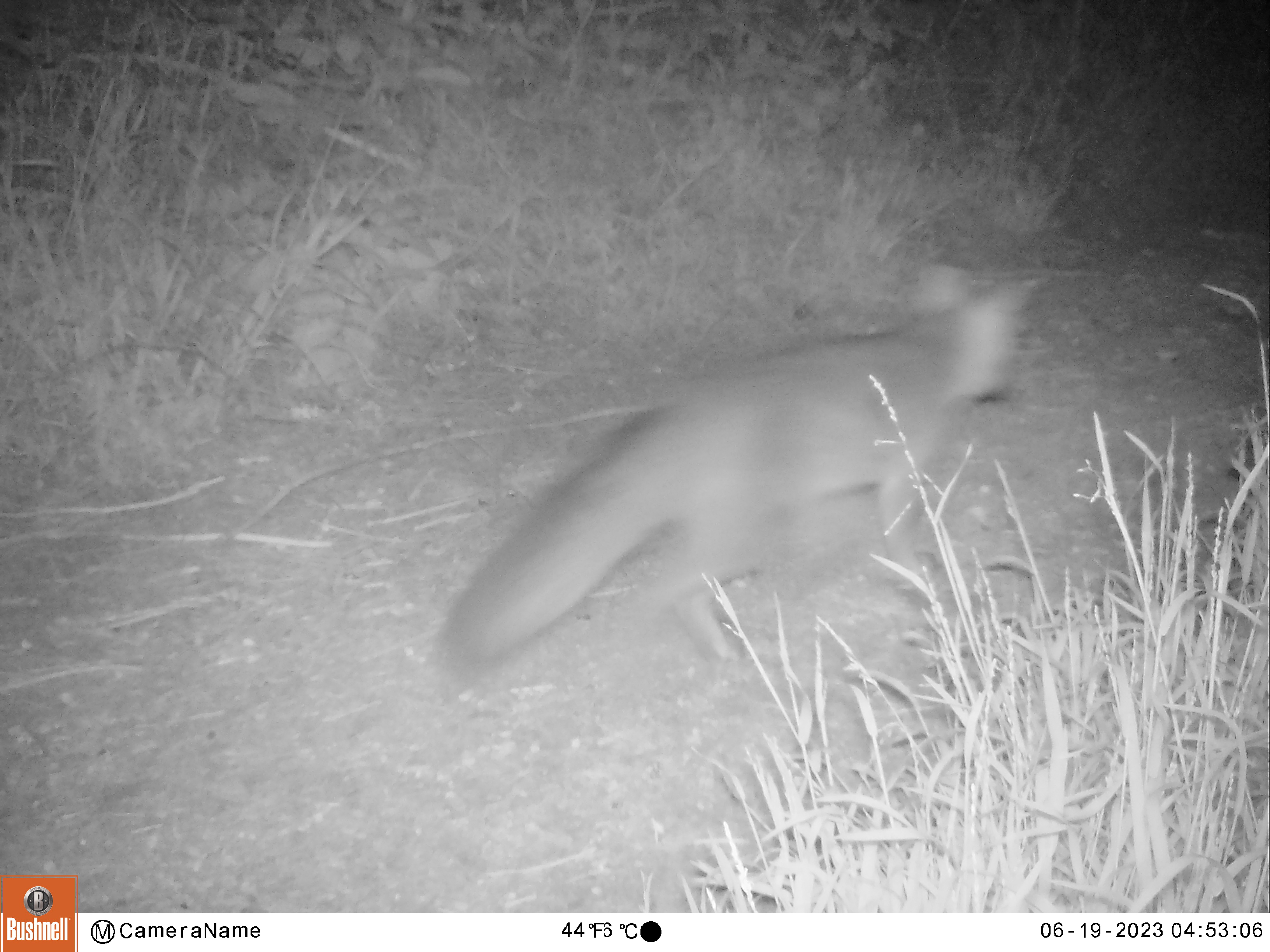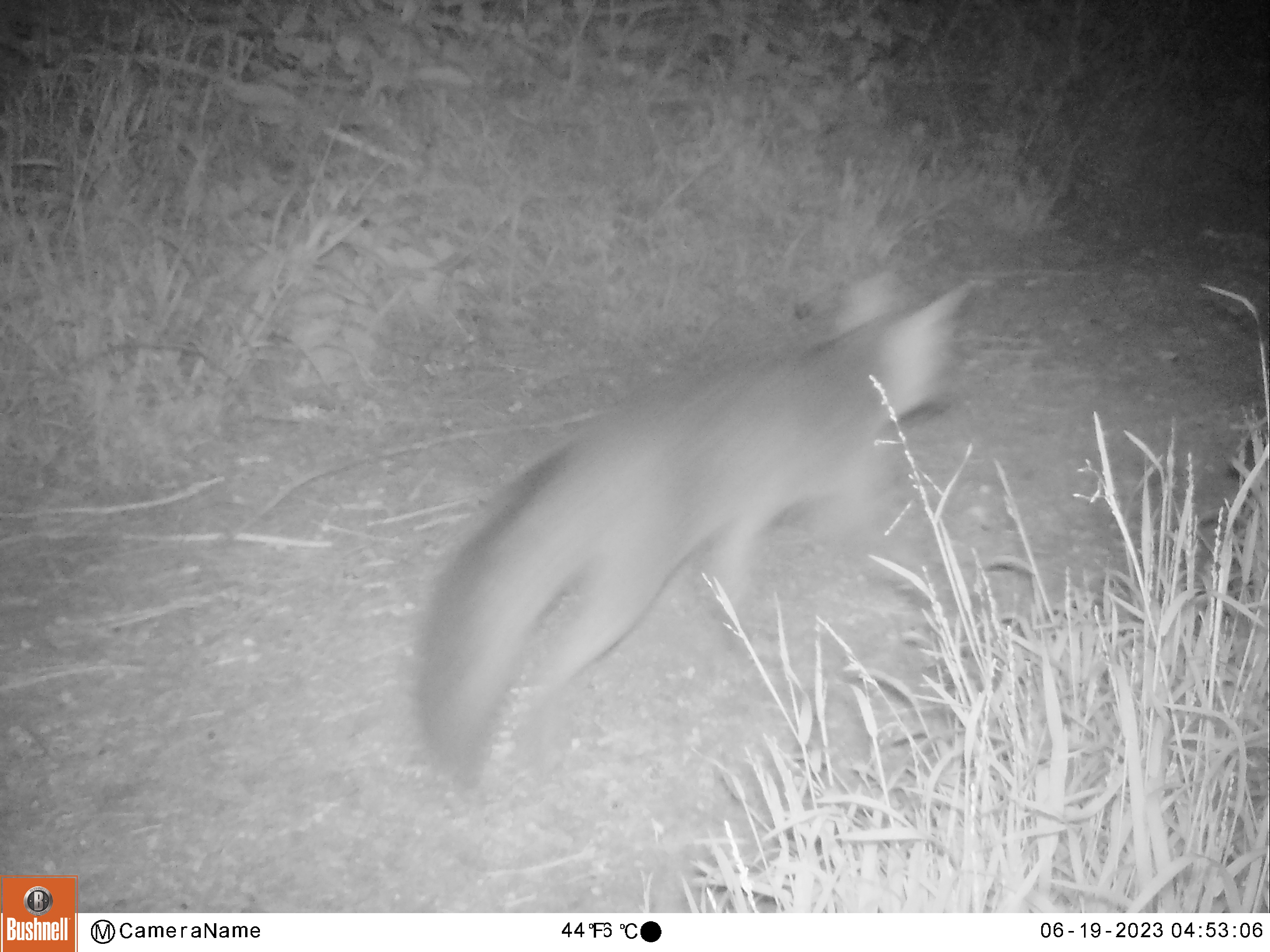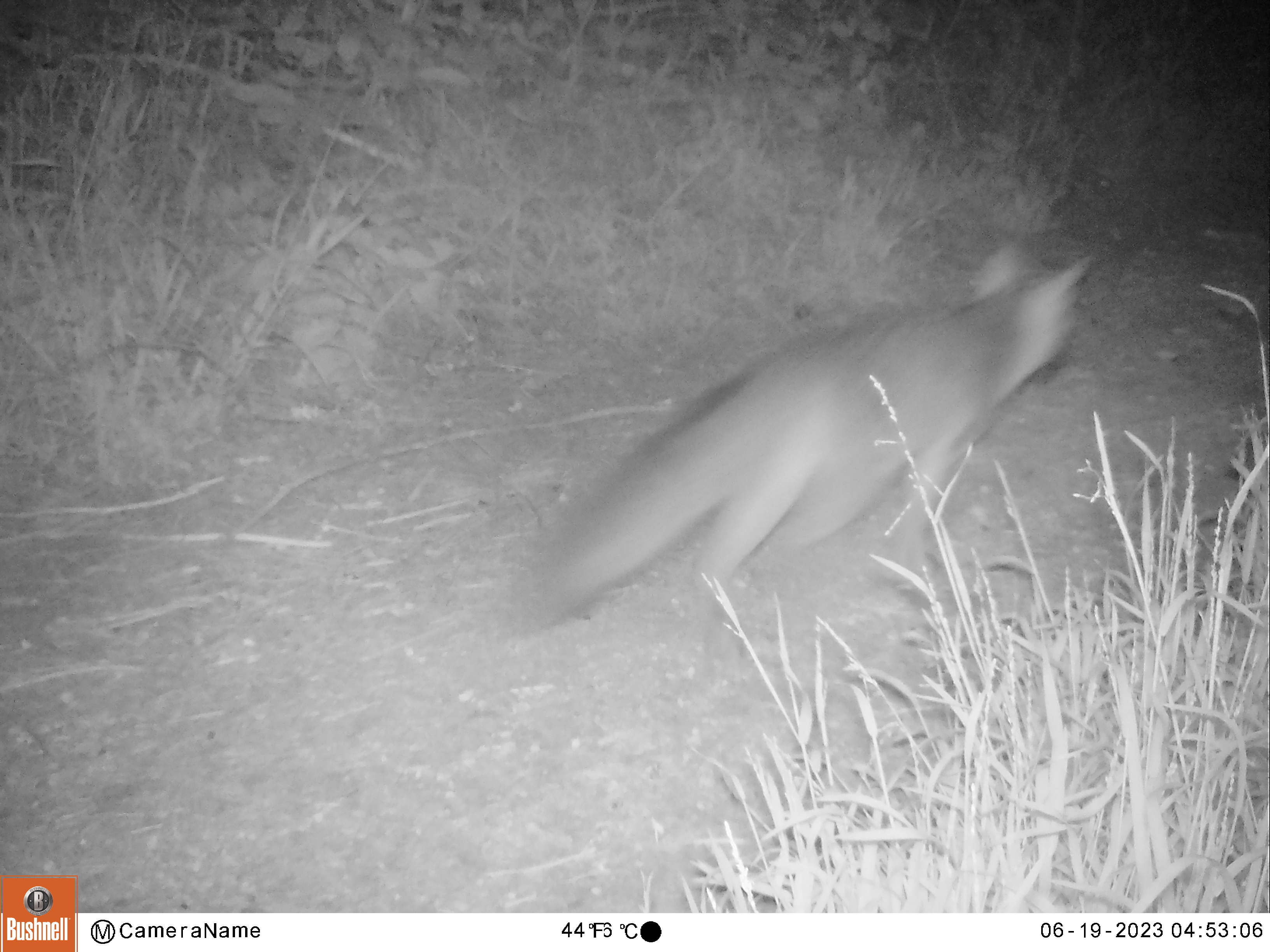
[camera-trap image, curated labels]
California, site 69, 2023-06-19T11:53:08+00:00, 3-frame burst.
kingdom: Animalia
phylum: Chordata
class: Mammalia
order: Carnivora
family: Canidae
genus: Urocyon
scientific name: Urocyon cinereoargenteus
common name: gray fox